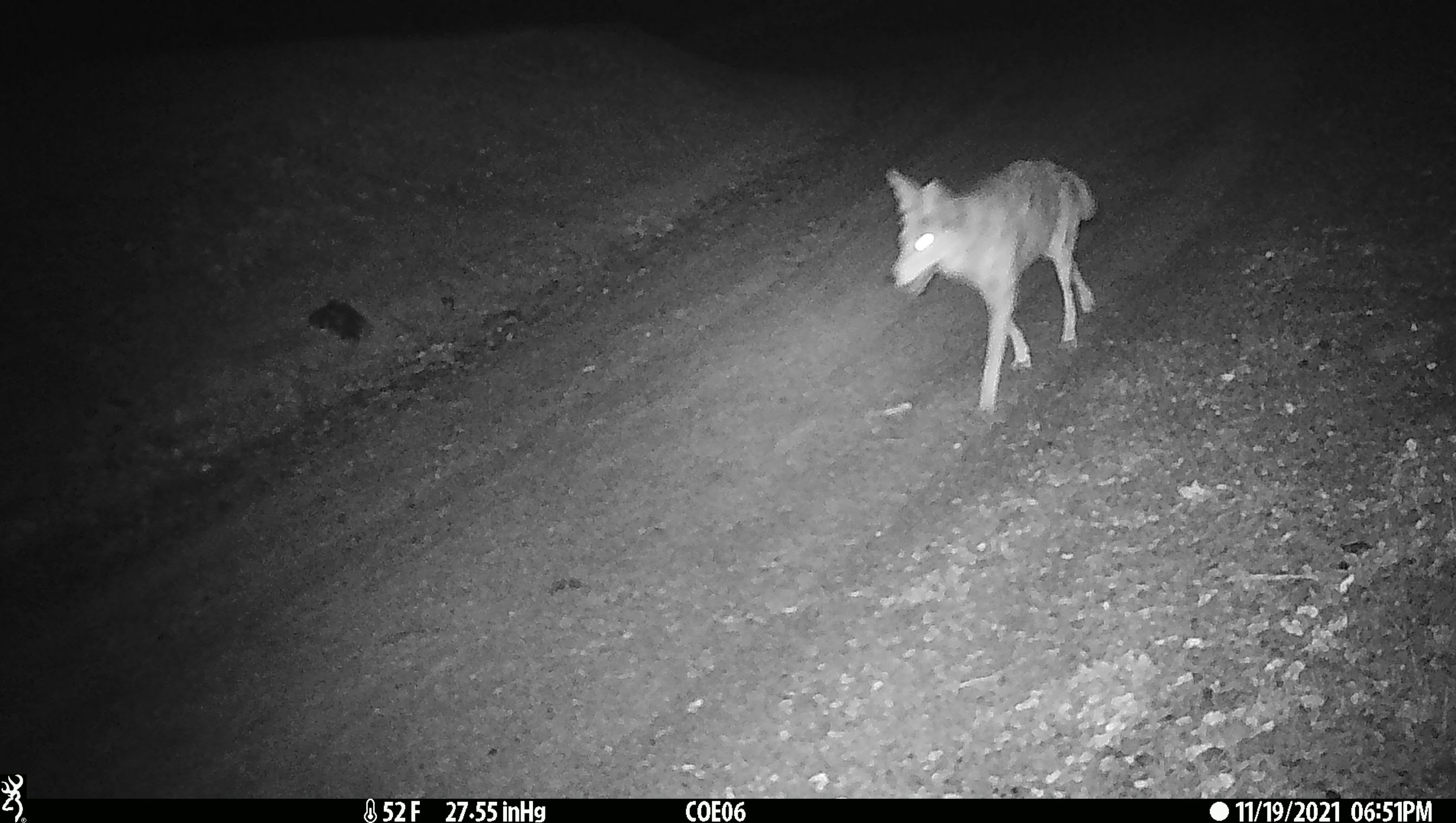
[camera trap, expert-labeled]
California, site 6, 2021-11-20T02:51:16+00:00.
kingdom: Animalia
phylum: Chordata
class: Mammalia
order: Carnivora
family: Canidae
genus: Canis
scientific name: Canis latrans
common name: coyote